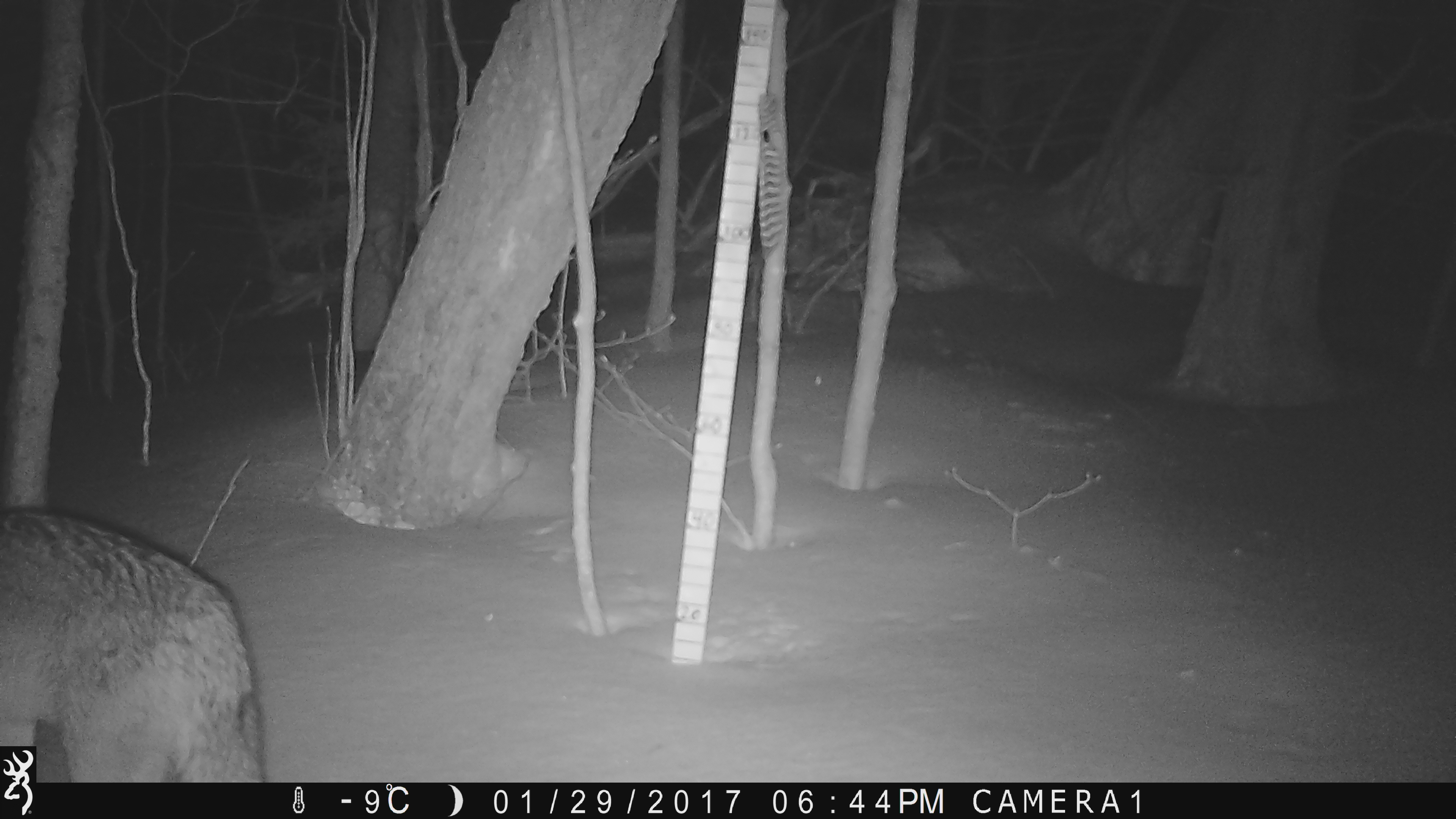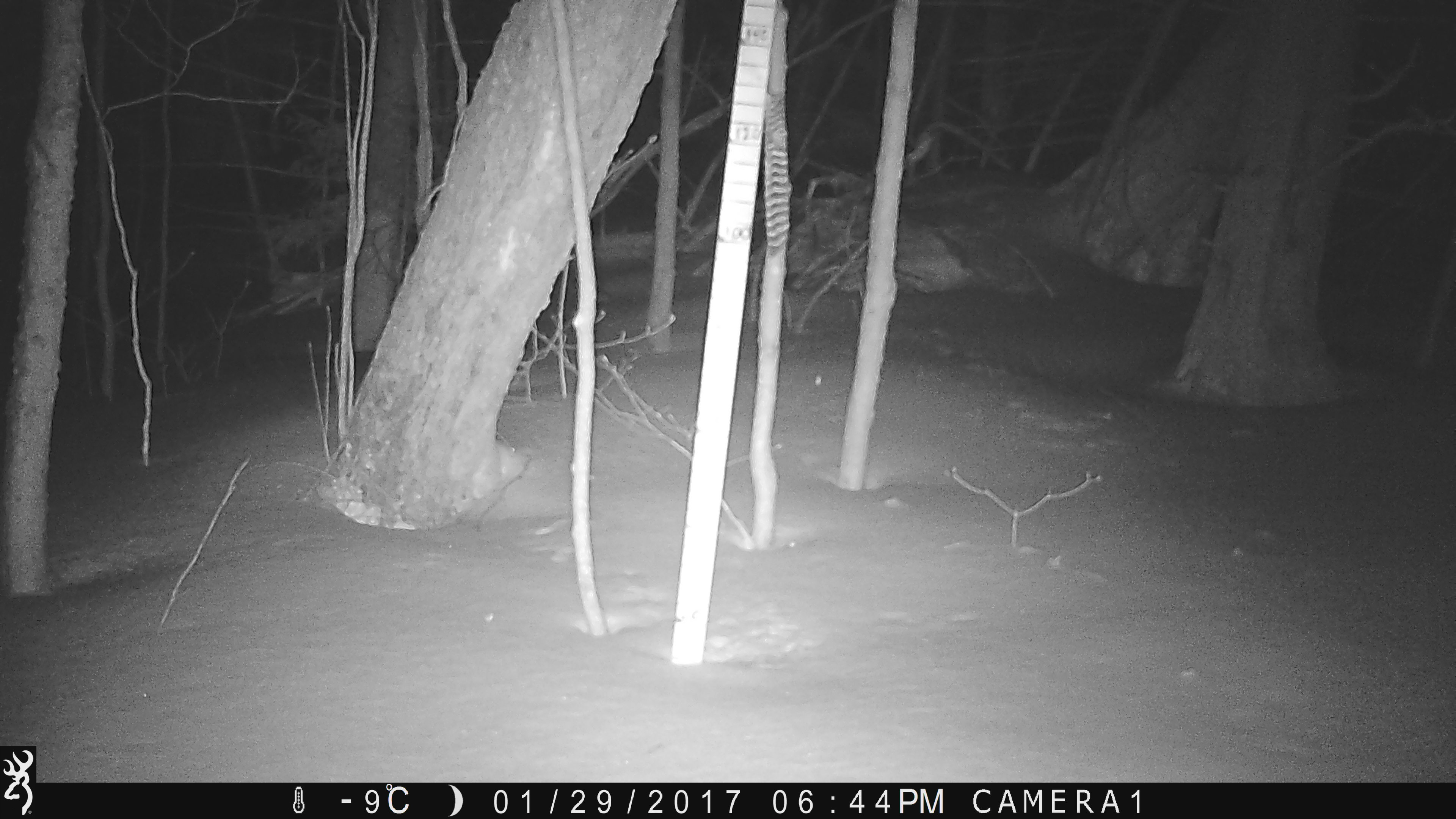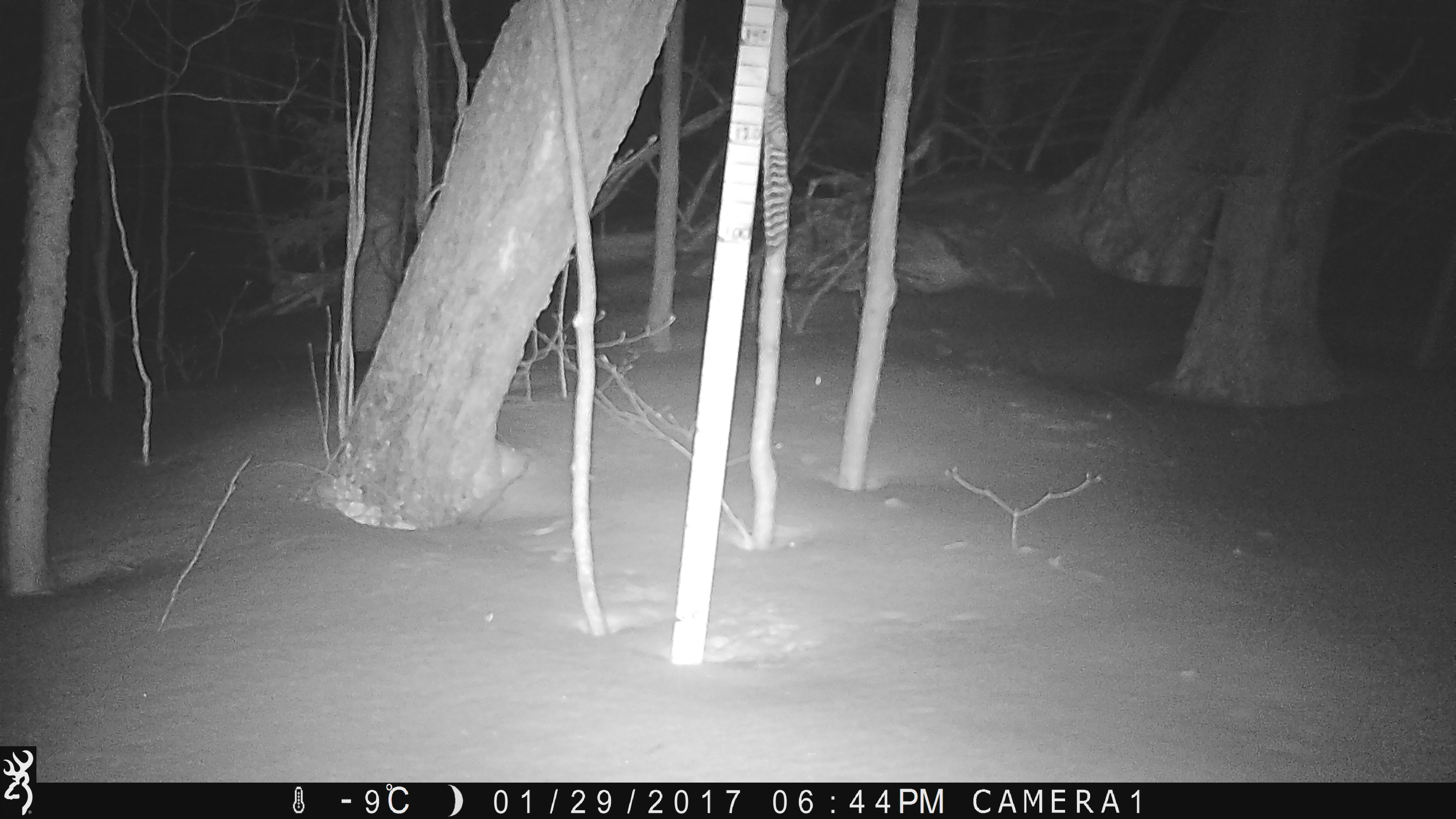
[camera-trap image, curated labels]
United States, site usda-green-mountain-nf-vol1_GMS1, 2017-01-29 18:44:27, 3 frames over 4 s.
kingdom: Animalia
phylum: Chordata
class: Mammalia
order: Carnivora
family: Canidae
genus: Canis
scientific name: Canis latrans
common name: coyote